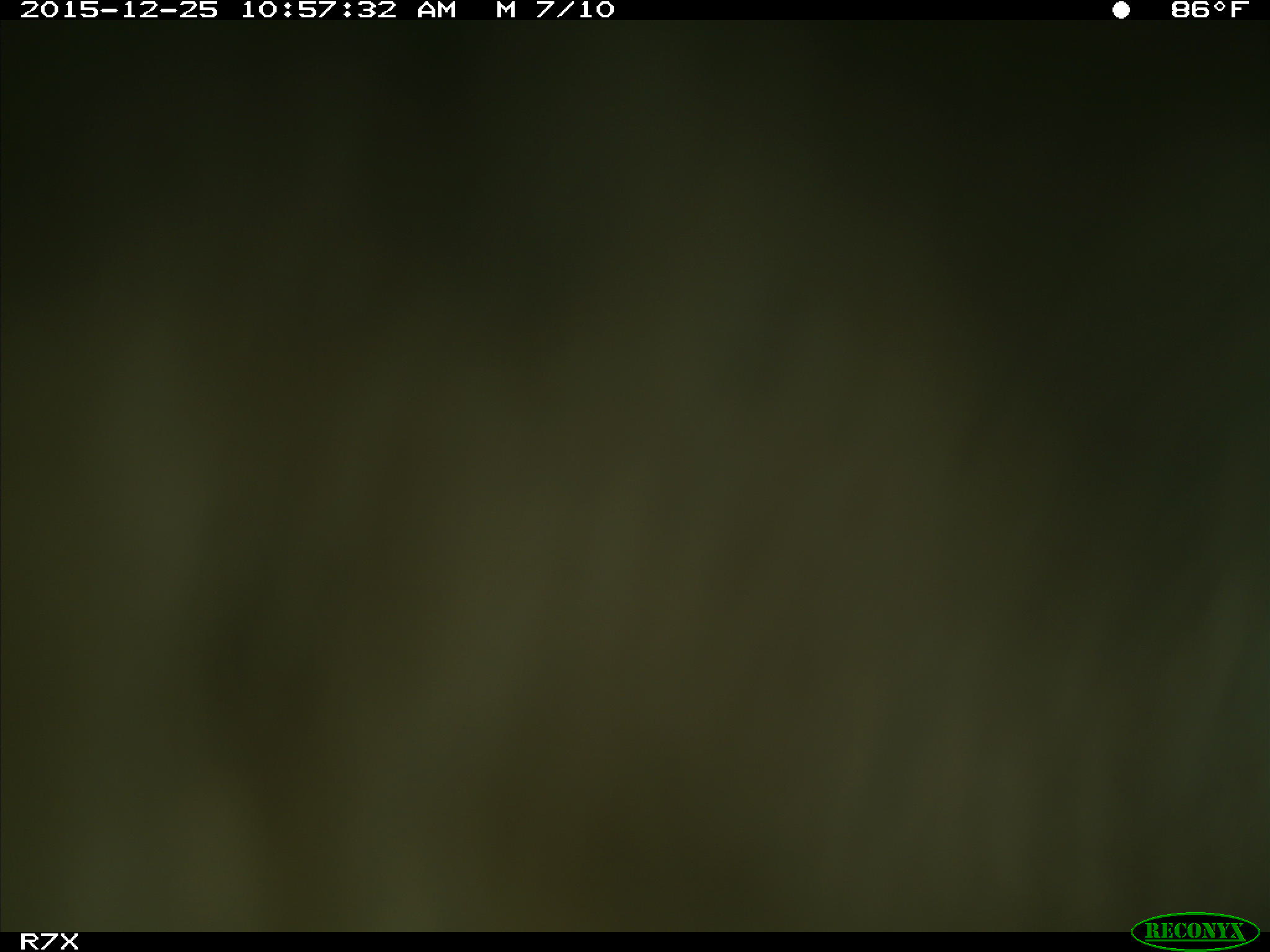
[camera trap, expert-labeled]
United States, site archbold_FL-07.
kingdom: Animalia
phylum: Chordata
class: Mammalia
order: Artiodactyla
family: Bovidae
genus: Bos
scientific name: Bos taurus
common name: domestic cow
Bos taurus (domestic cow).